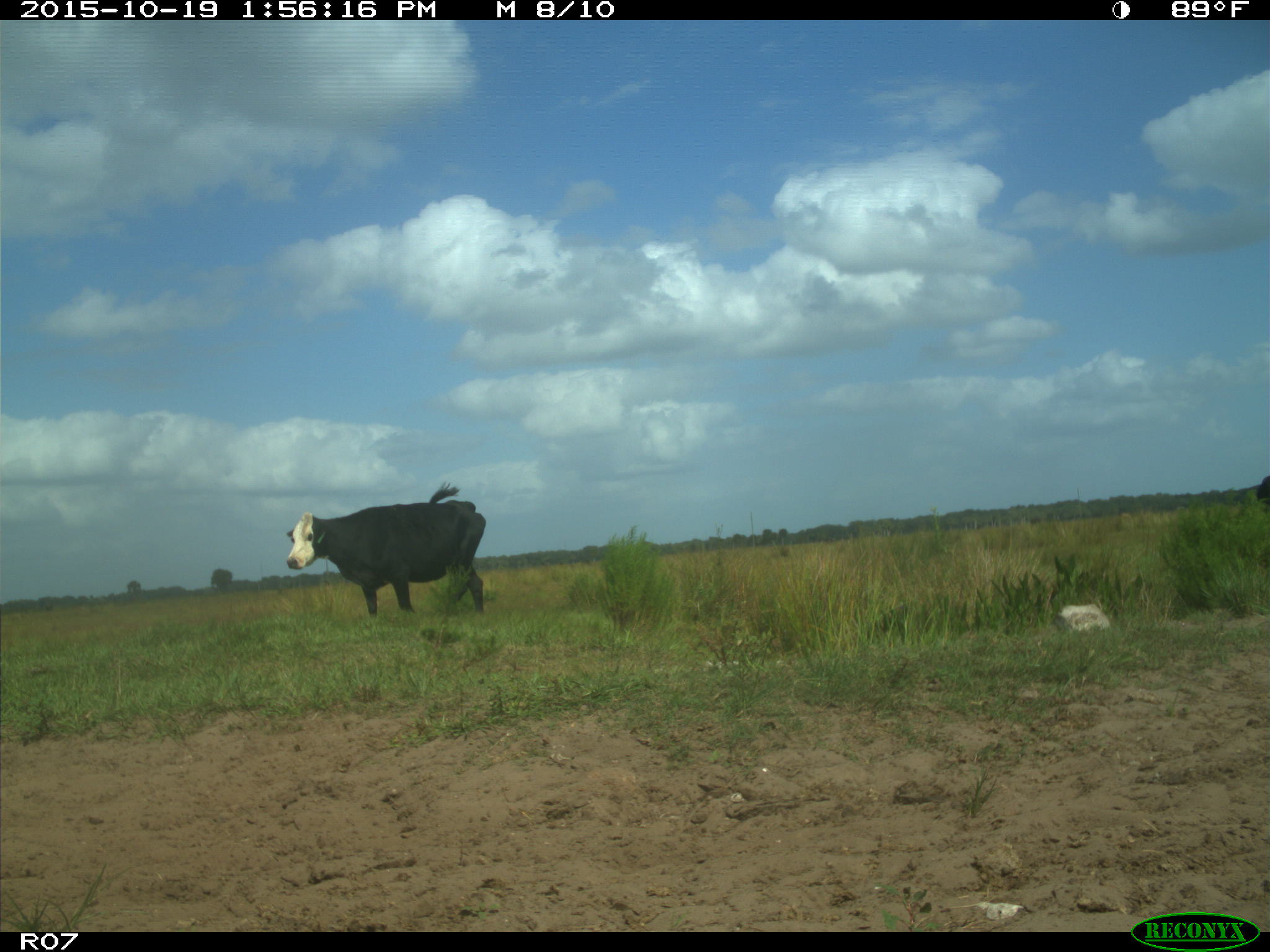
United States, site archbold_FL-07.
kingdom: Animalia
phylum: Chordata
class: Mammalia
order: Artiodactyla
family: Bovidae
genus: Bos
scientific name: Bos taurus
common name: domestic cow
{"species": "Bos taurus (domestic cow)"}